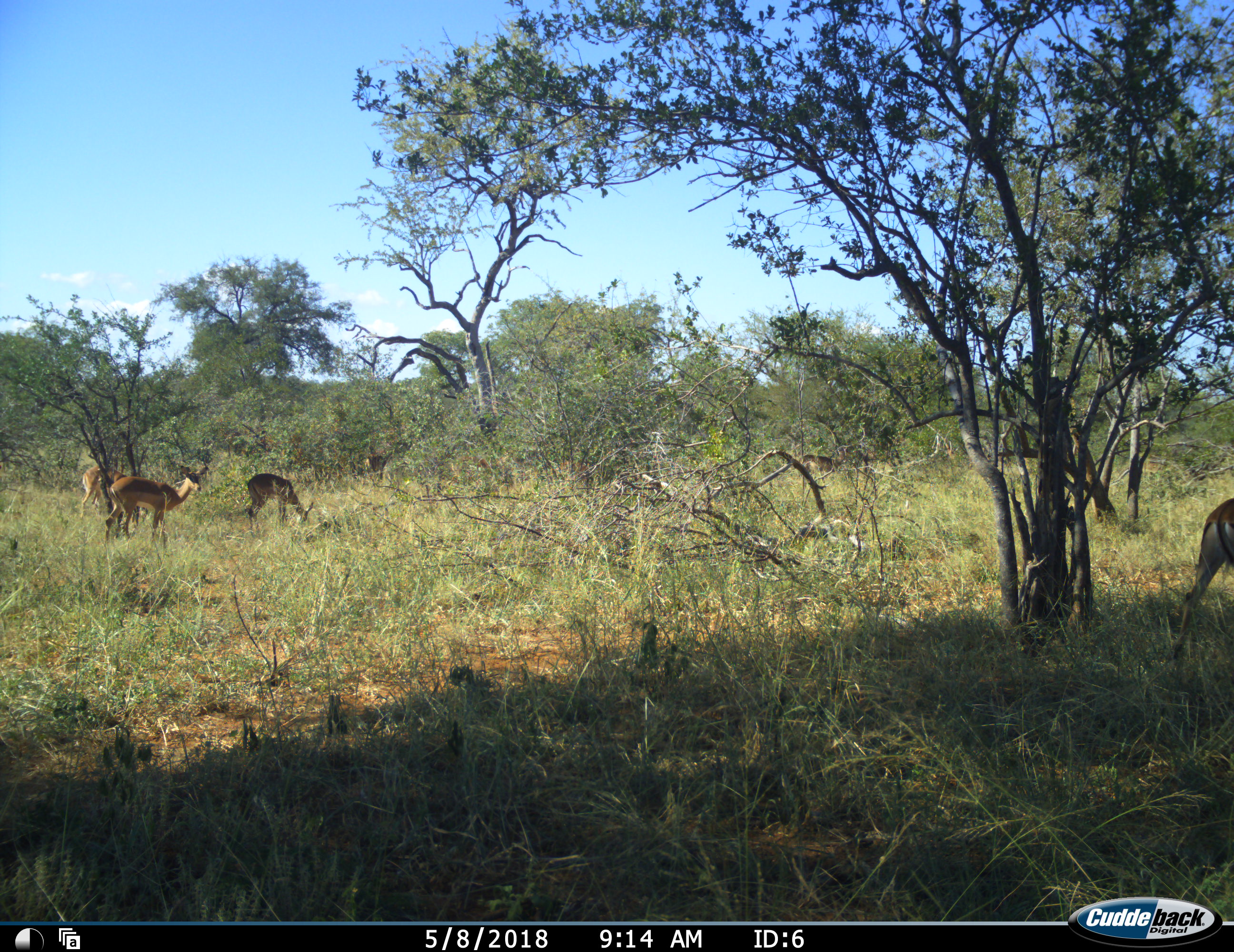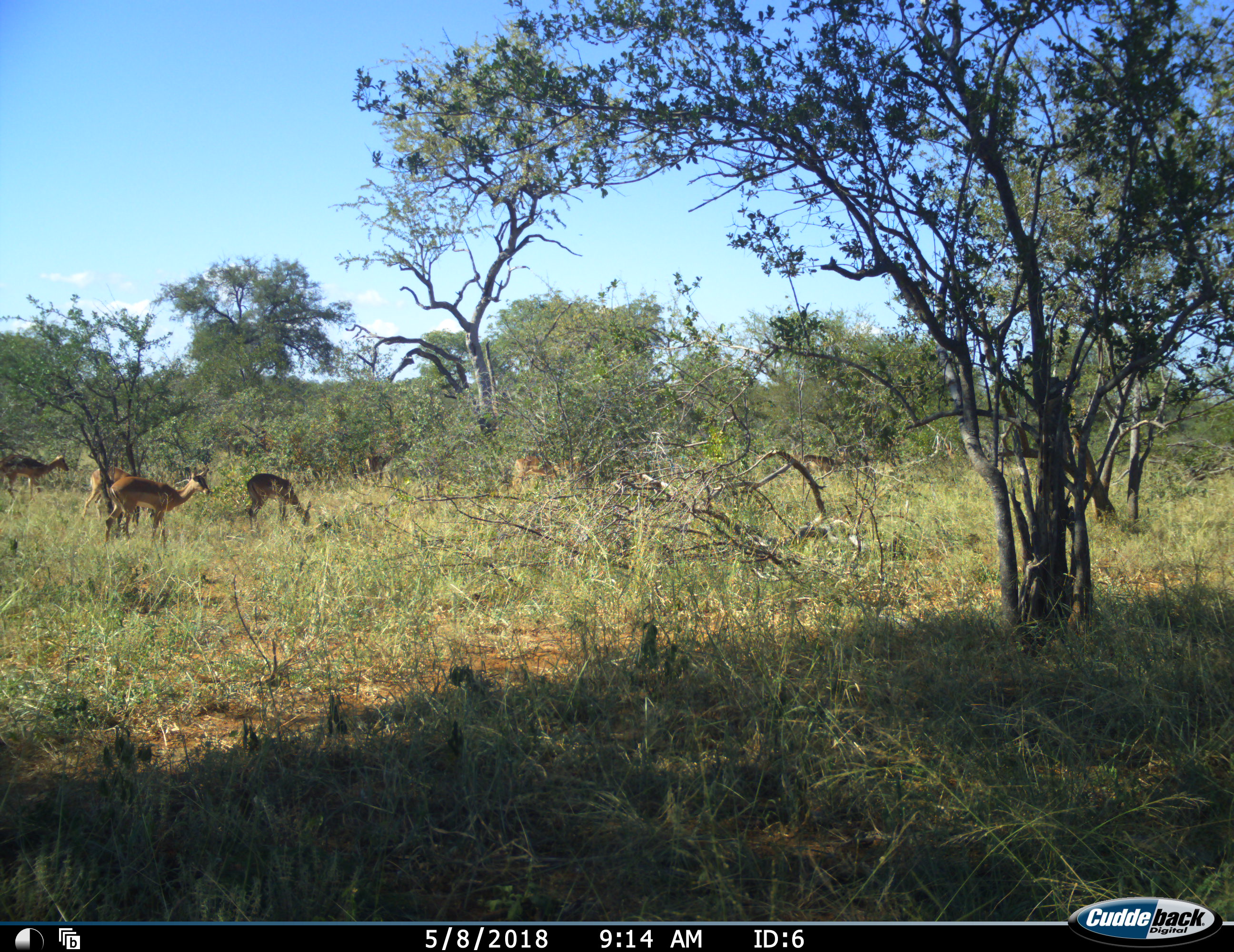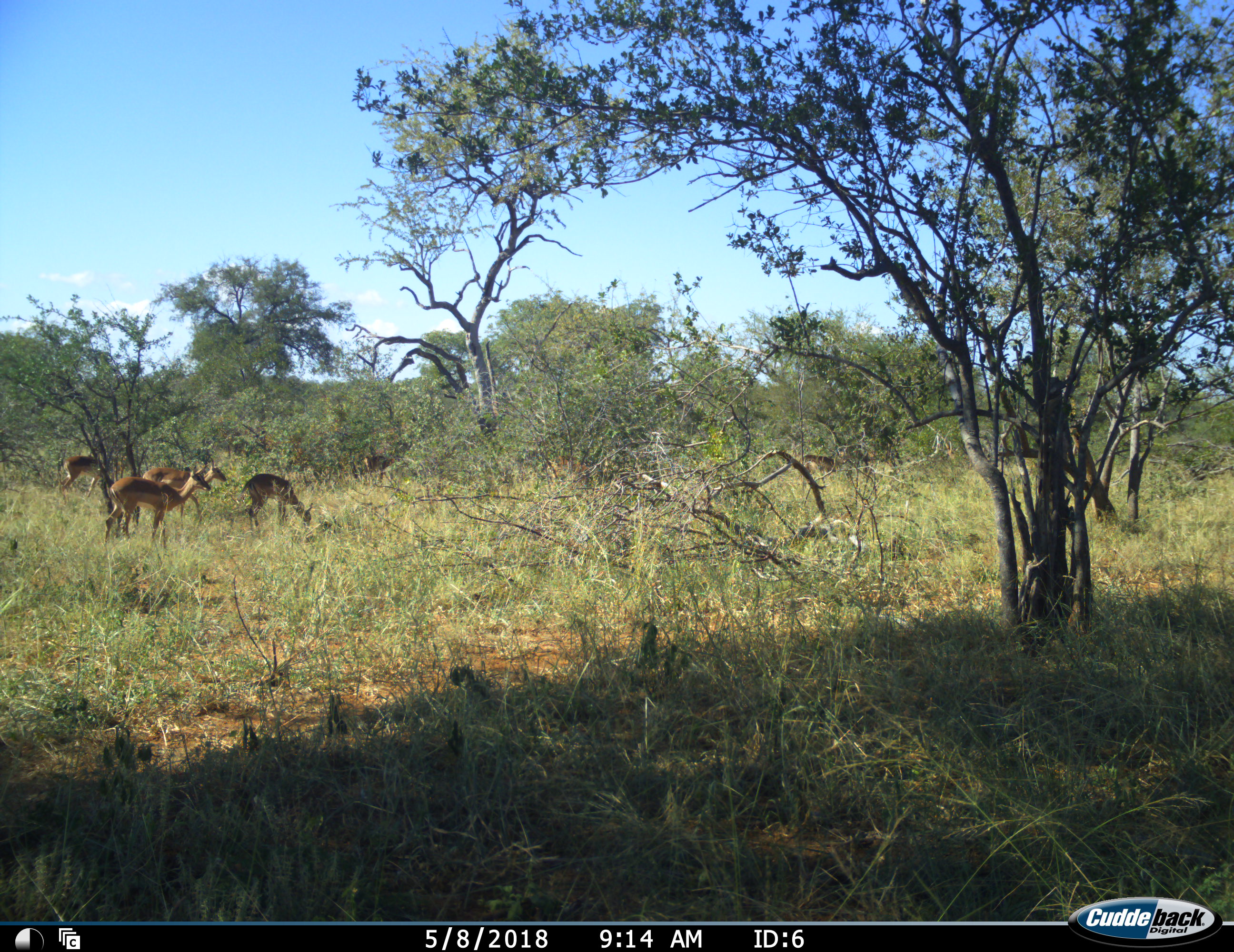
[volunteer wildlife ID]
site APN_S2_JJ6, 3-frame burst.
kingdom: Animalia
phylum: Chordata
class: Mammalia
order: Artiodactyla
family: Bovidae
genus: Aepyceros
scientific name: Aepyceros melampus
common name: impala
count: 7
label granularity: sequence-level